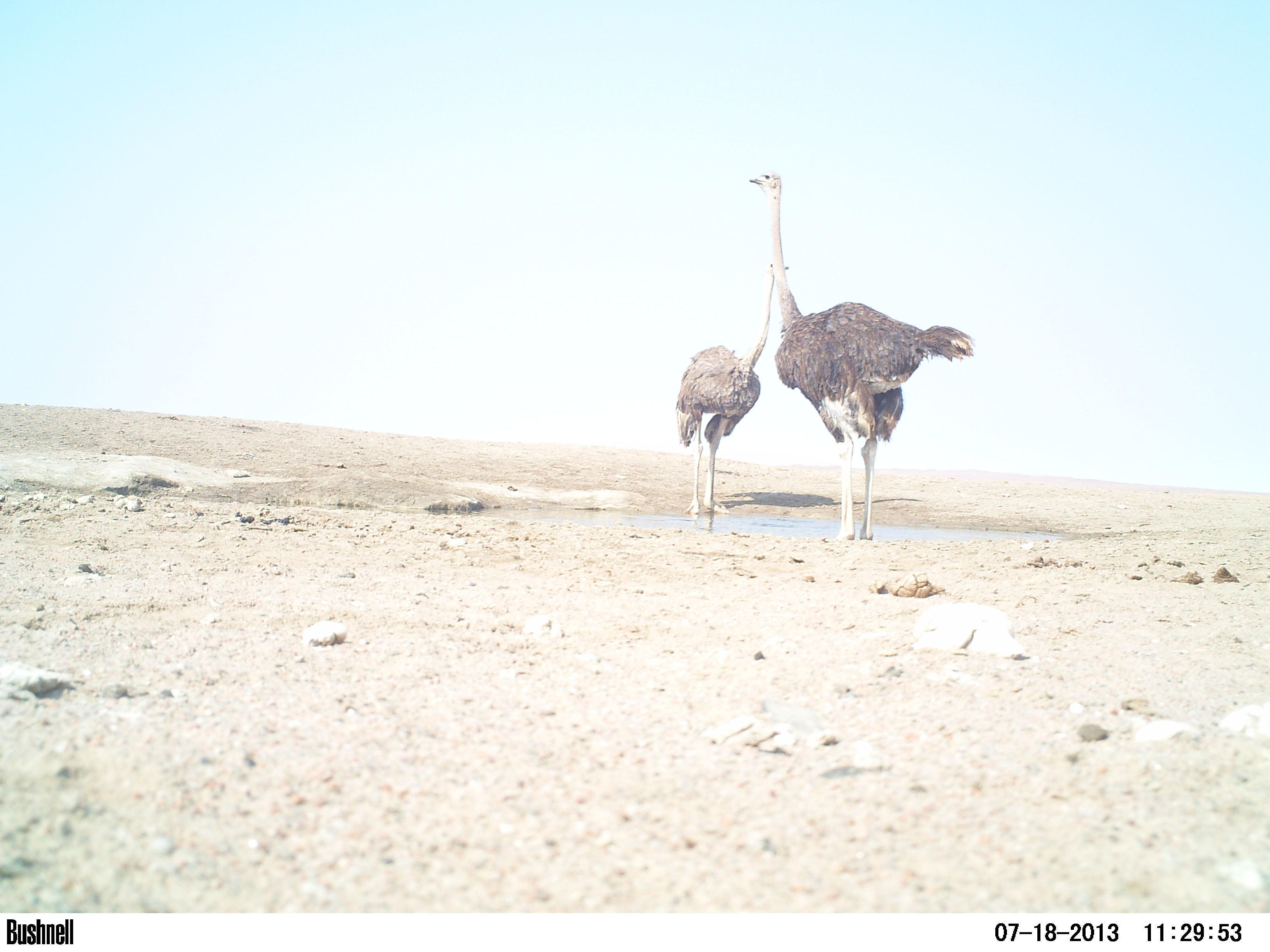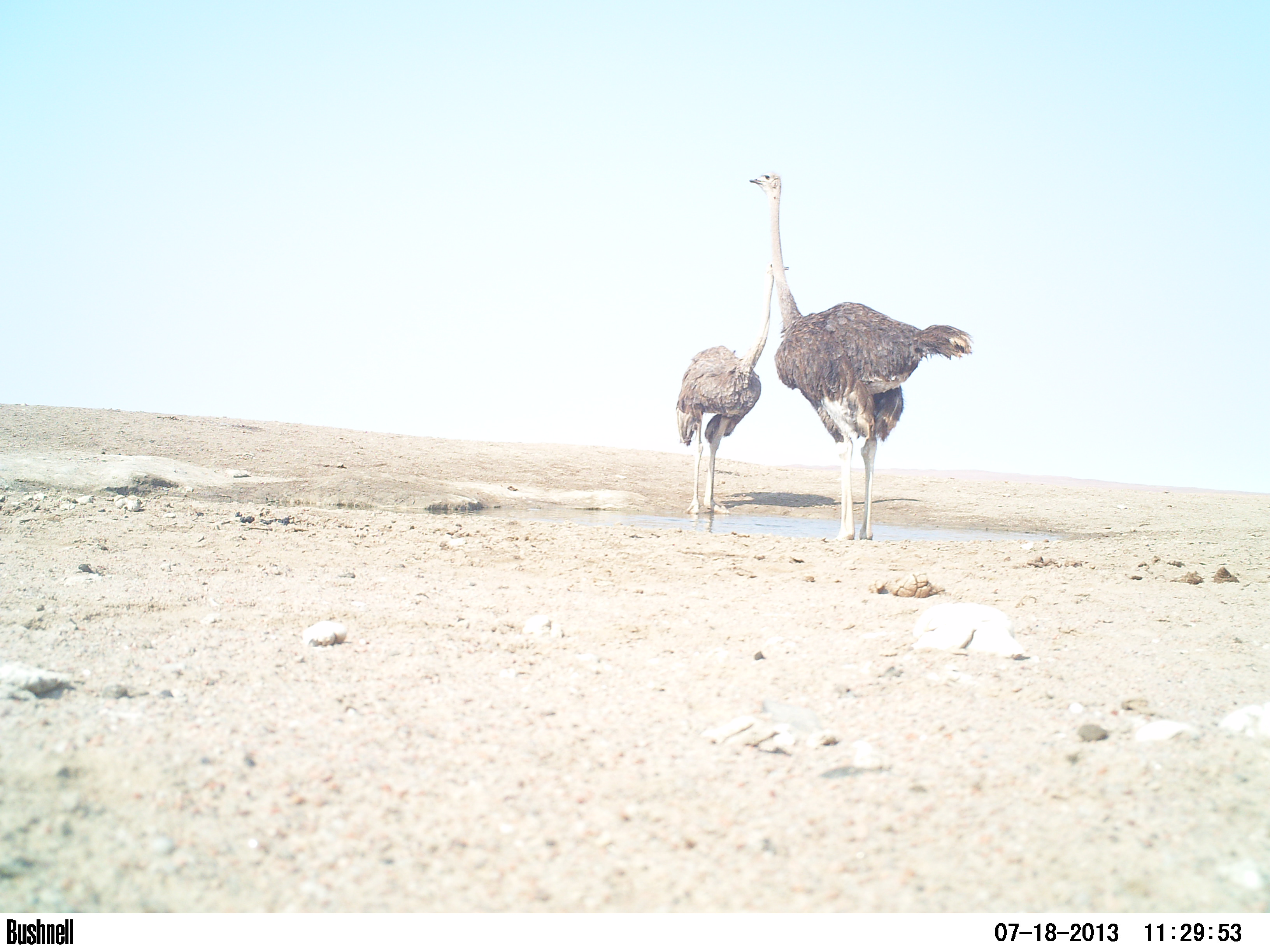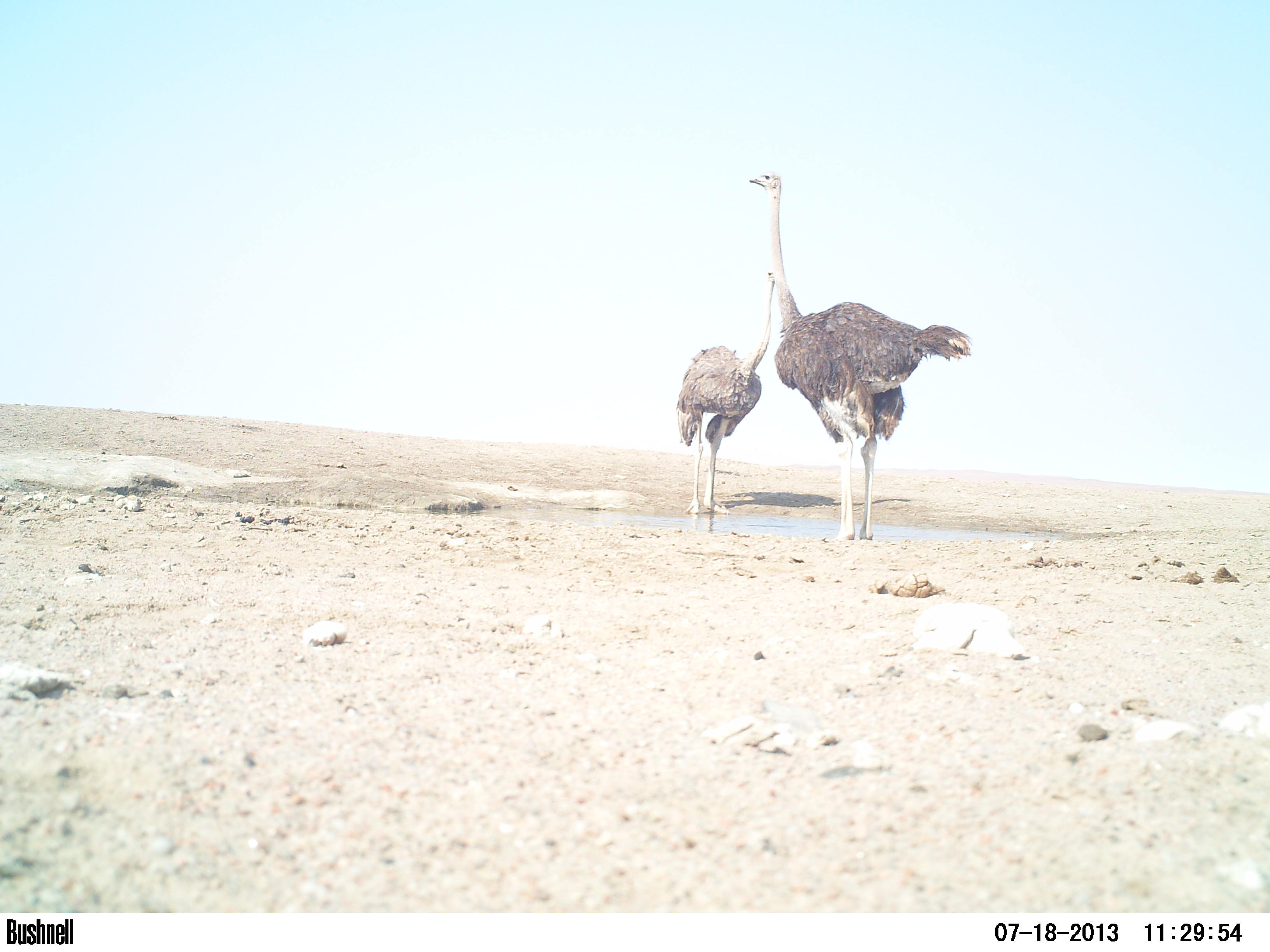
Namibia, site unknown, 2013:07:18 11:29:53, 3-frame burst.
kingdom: Animalia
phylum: Chordata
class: Aves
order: Struthioniformes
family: Struthionidae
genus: Struthio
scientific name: Struthio camelus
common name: common ostrich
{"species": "Struthio camelus (common ostrich)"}